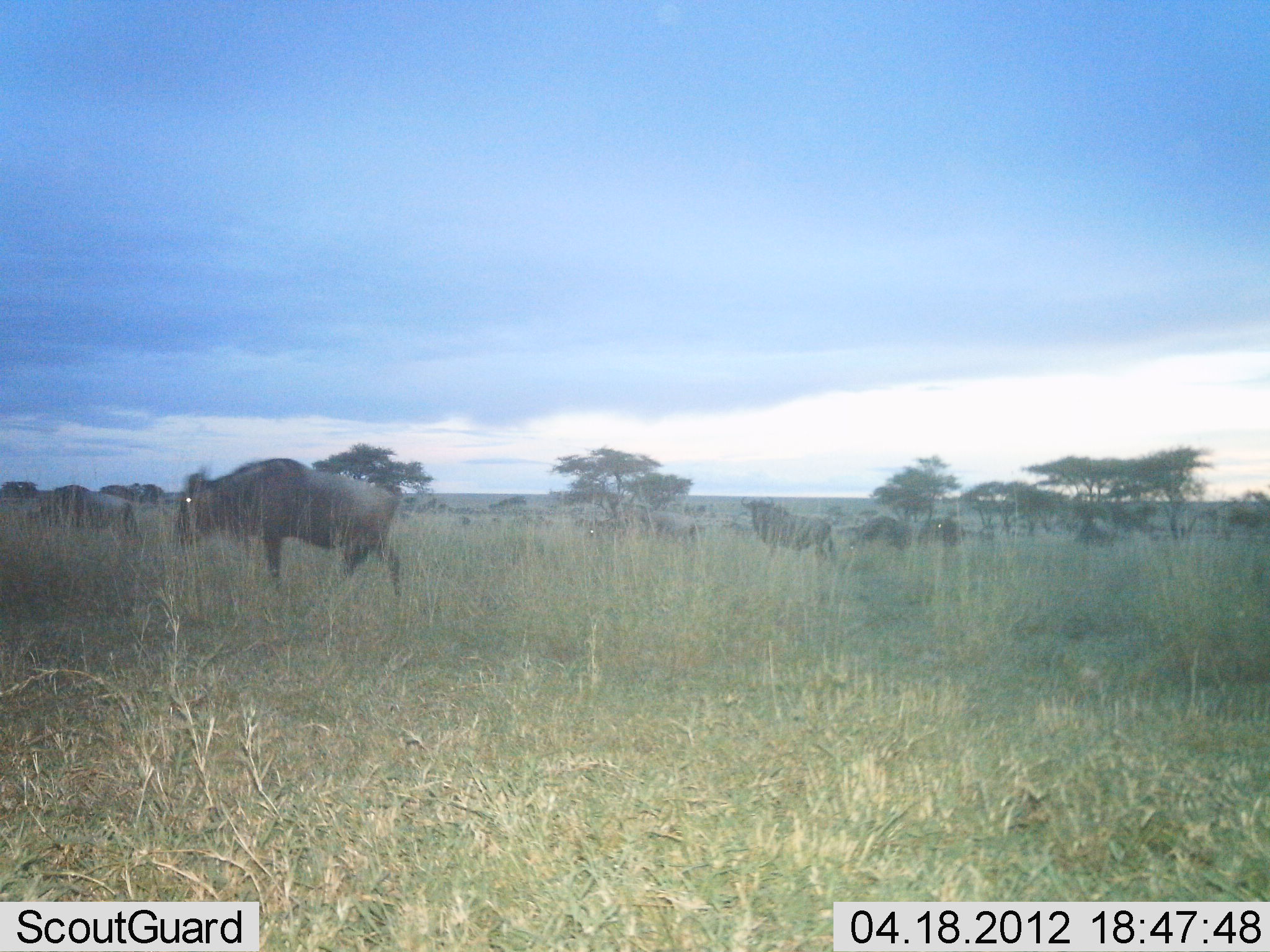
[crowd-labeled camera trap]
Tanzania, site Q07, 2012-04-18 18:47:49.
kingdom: Animalia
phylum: Chordata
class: Mammalia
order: Artiodactyla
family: Bovidae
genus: Connochaetes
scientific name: Connochaetes taurinus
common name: blue wildebeest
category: wildebeest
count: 9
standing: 68%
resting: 0%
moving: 42%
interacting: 0%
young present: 0%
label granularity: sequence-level